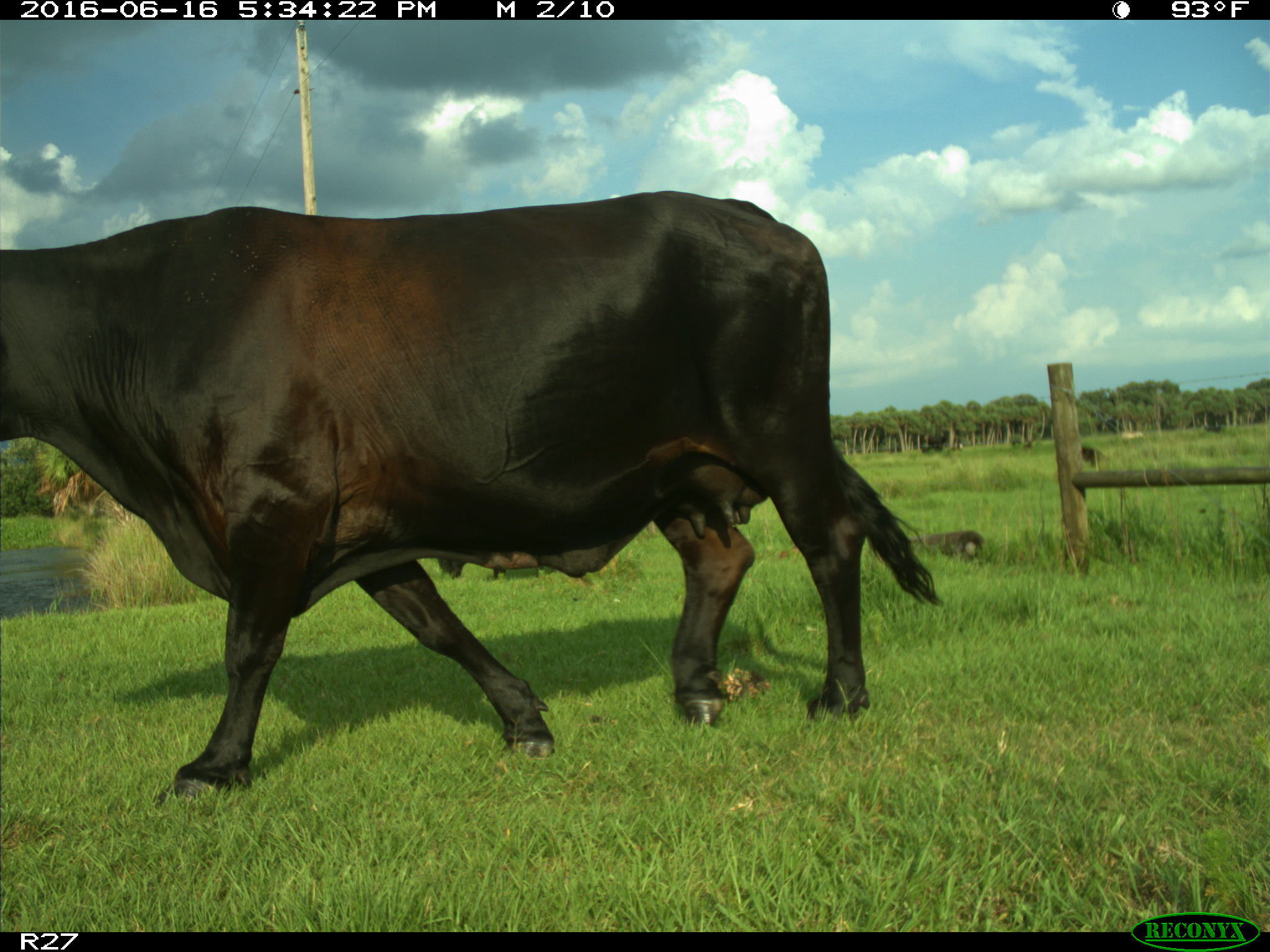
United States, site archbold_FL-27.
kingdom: Animalia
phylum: Chordata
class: Mammalia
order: Artiodactyla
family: Bovidae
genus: Bos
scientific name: Bos taurus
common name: domestic cow